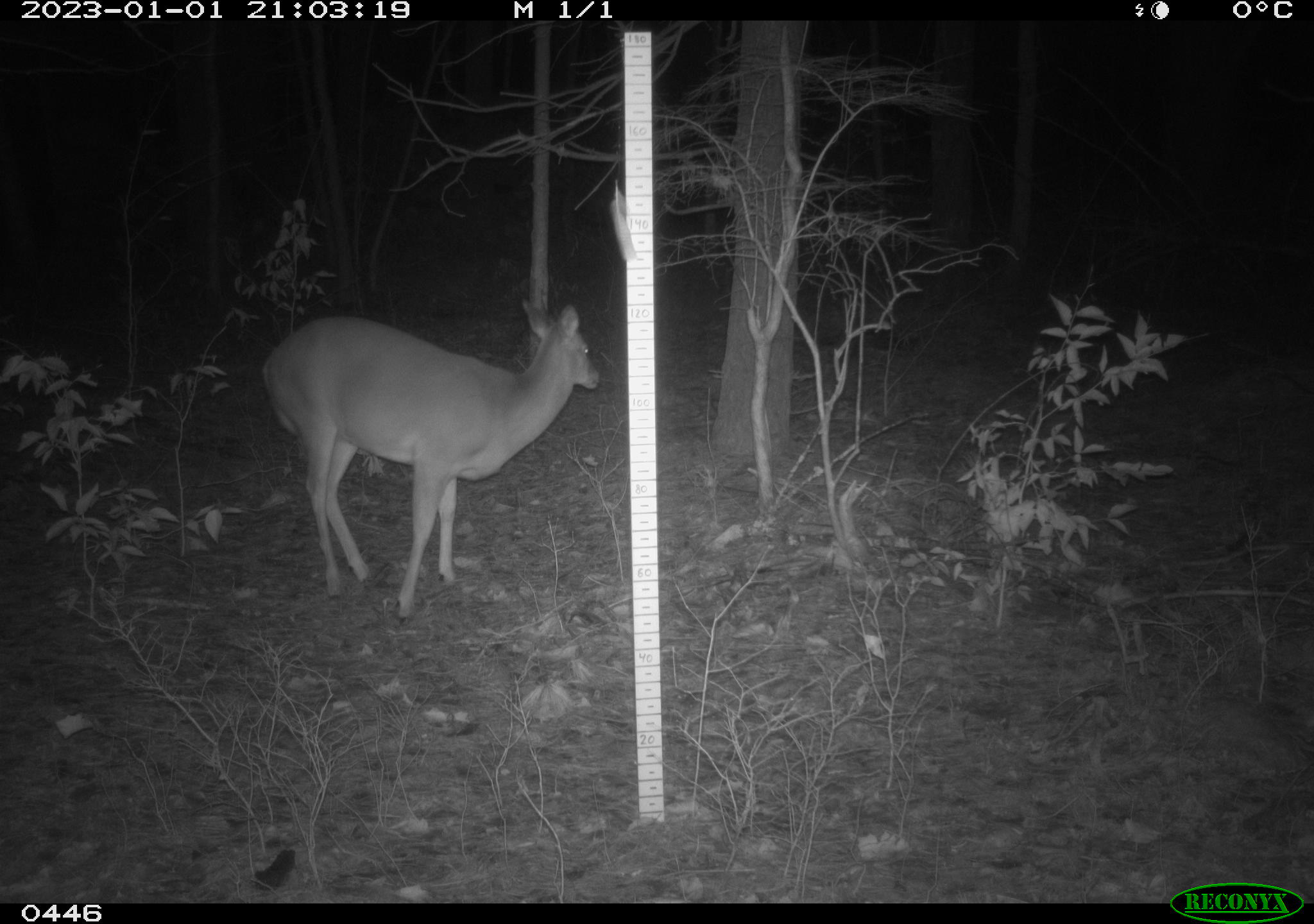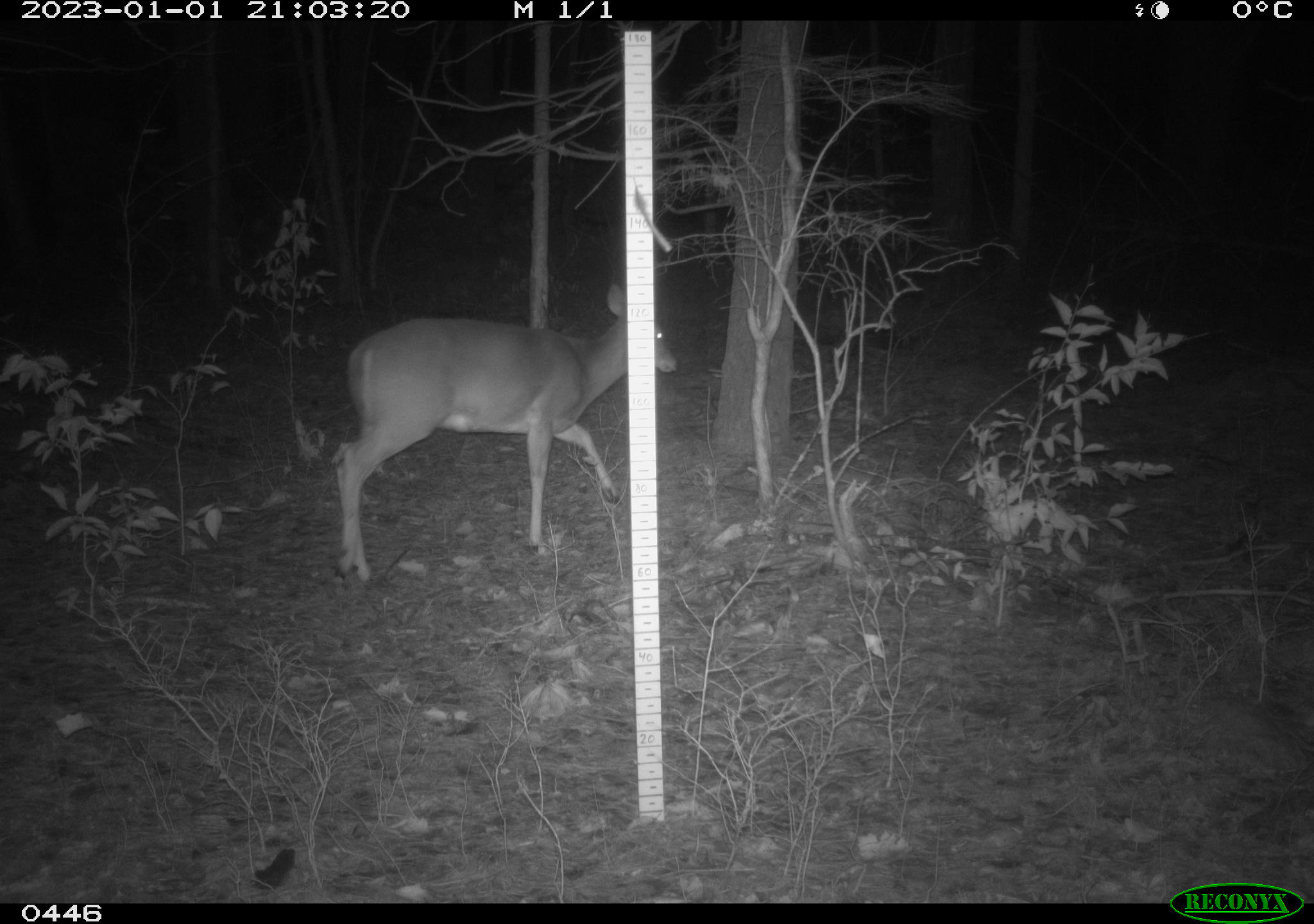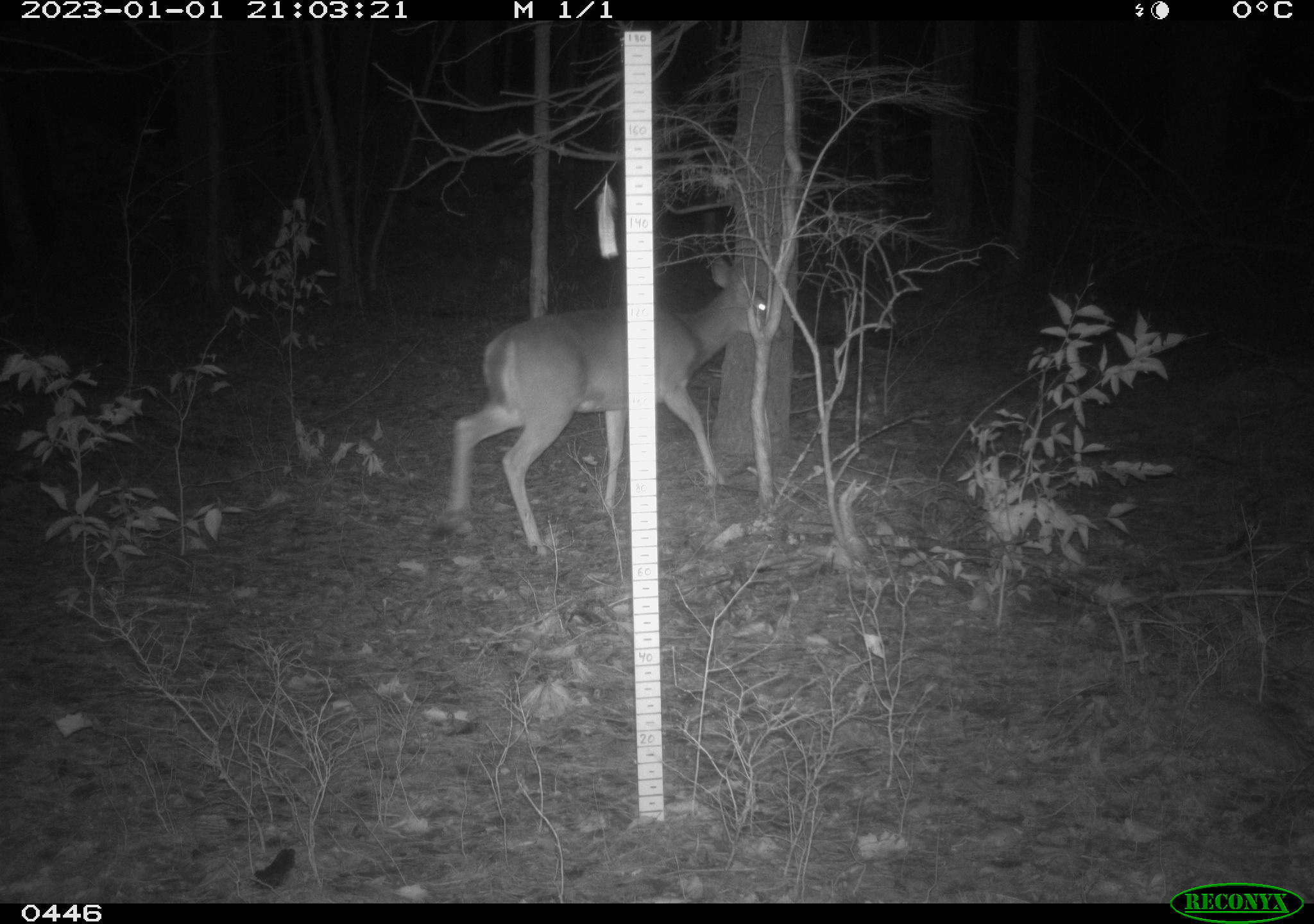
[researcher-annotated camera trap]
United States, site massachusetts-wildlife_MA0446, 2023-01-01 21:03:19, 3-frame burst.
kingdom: Animalia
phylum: Chordata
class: Mammalia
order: Artiodactyla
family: Cervidae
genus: Odocoileus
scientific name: Odocoileus virginianus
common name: white-tailed deer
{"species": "white-tailed deer (Odocoileus virginianus)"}